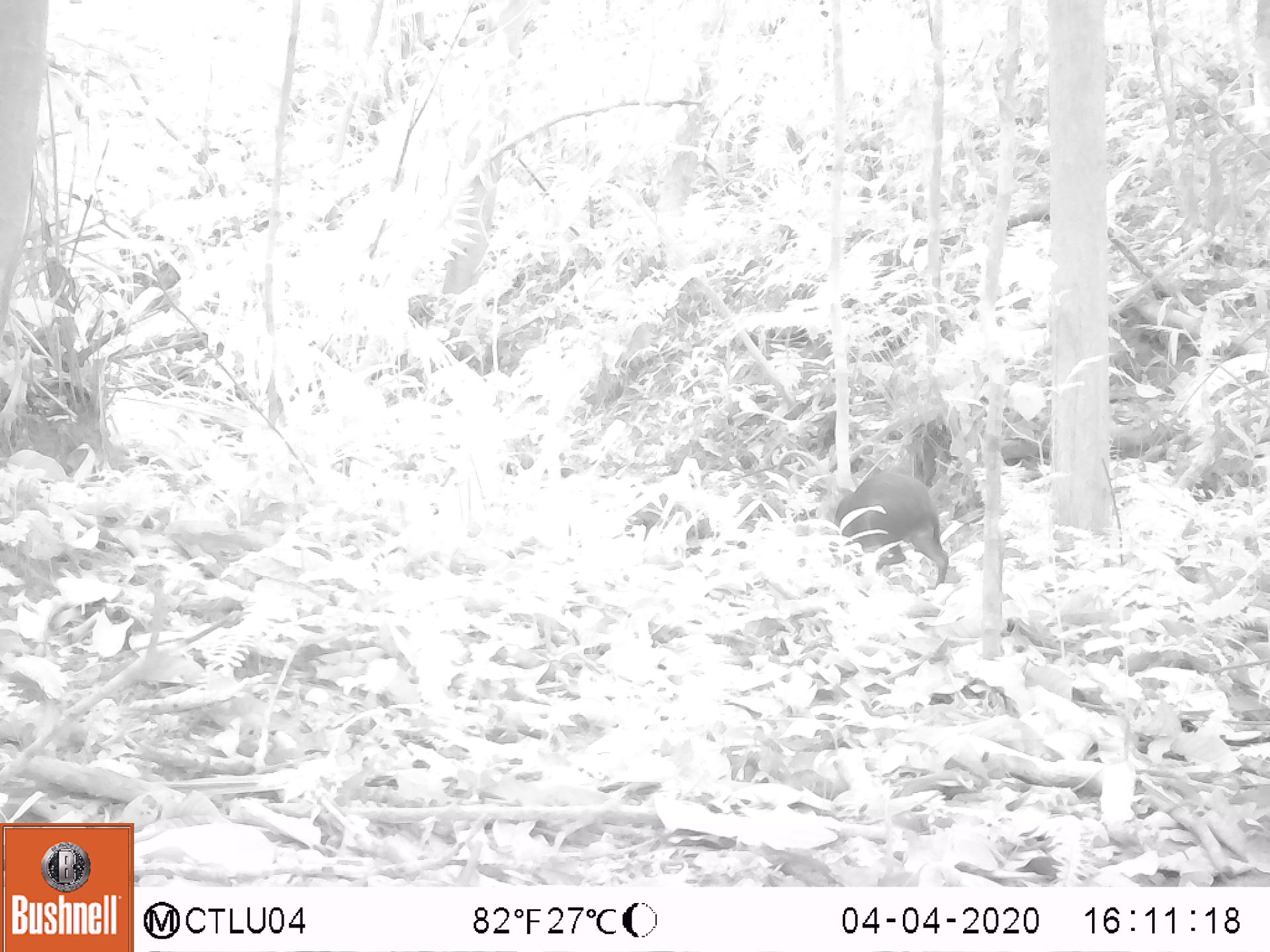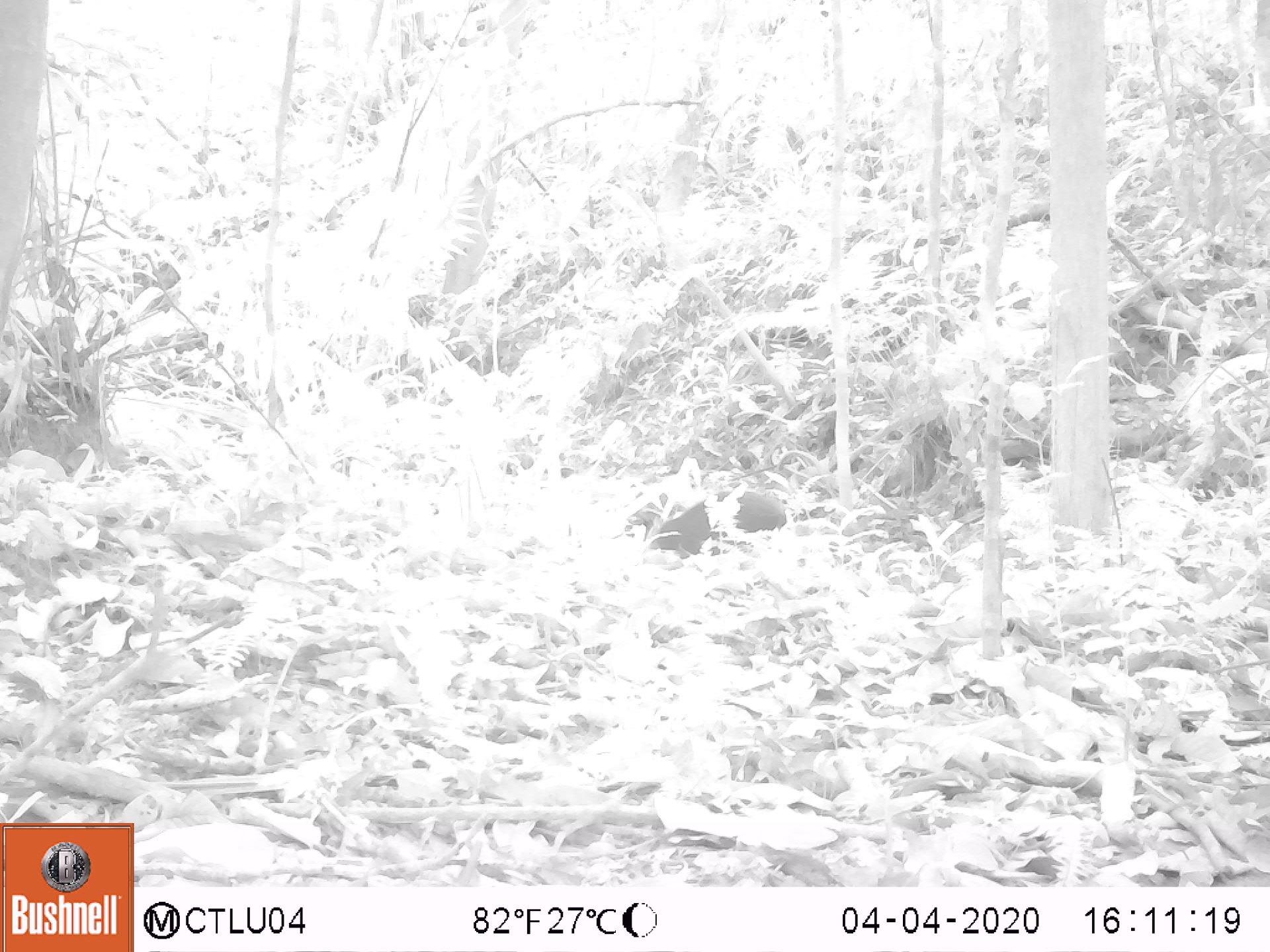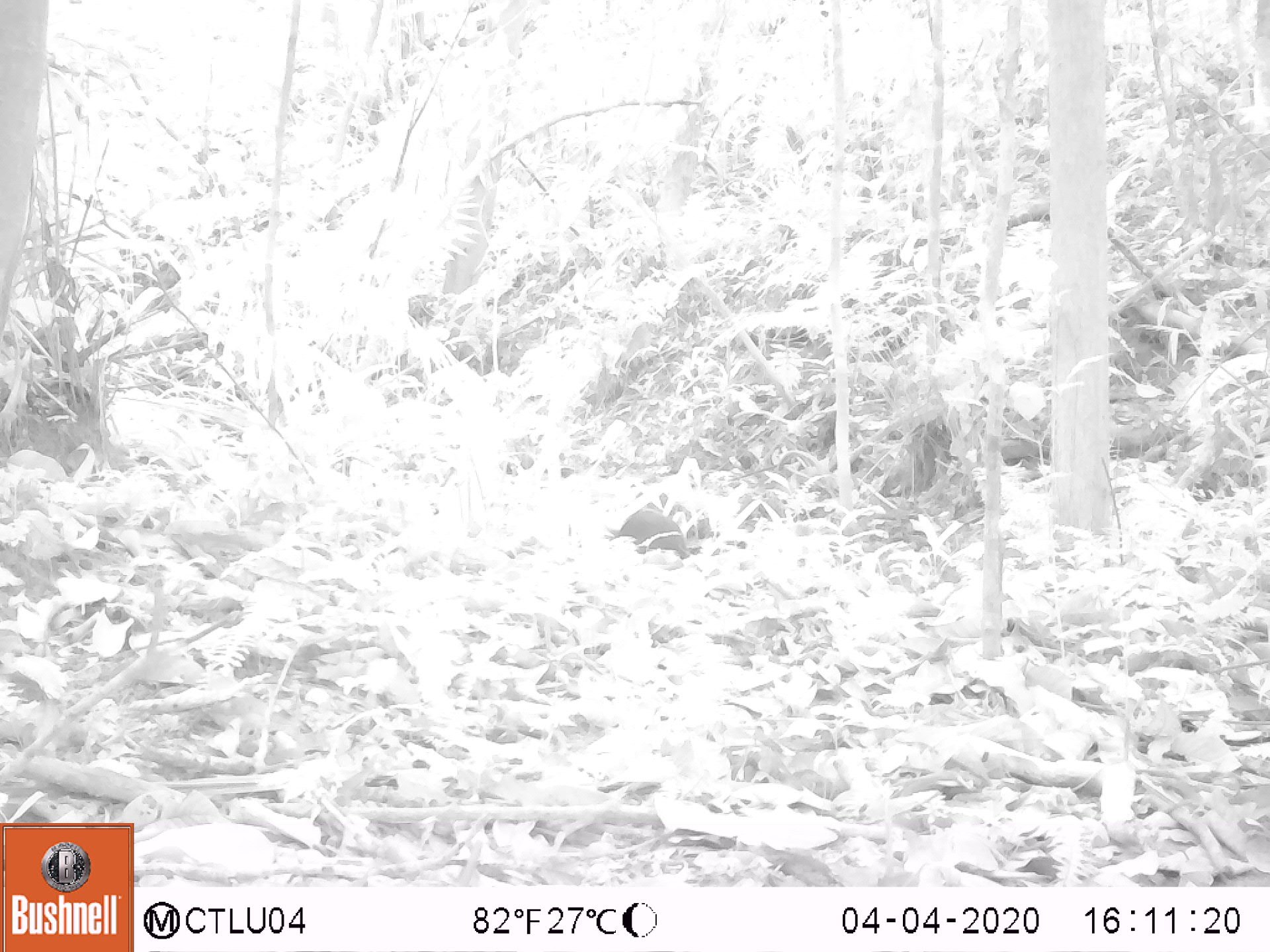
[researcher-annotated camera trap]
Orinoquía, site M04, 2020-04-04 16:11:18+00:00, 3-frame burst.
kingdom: Animalia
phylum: Chordata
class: Mammalia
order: Rodentia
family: Dasyproctidae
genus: Dasyprocta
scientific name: Dasyprocta fuliginosa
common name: black agouti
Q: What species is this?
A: Black agouti (Dasyprocta fuliginosa).